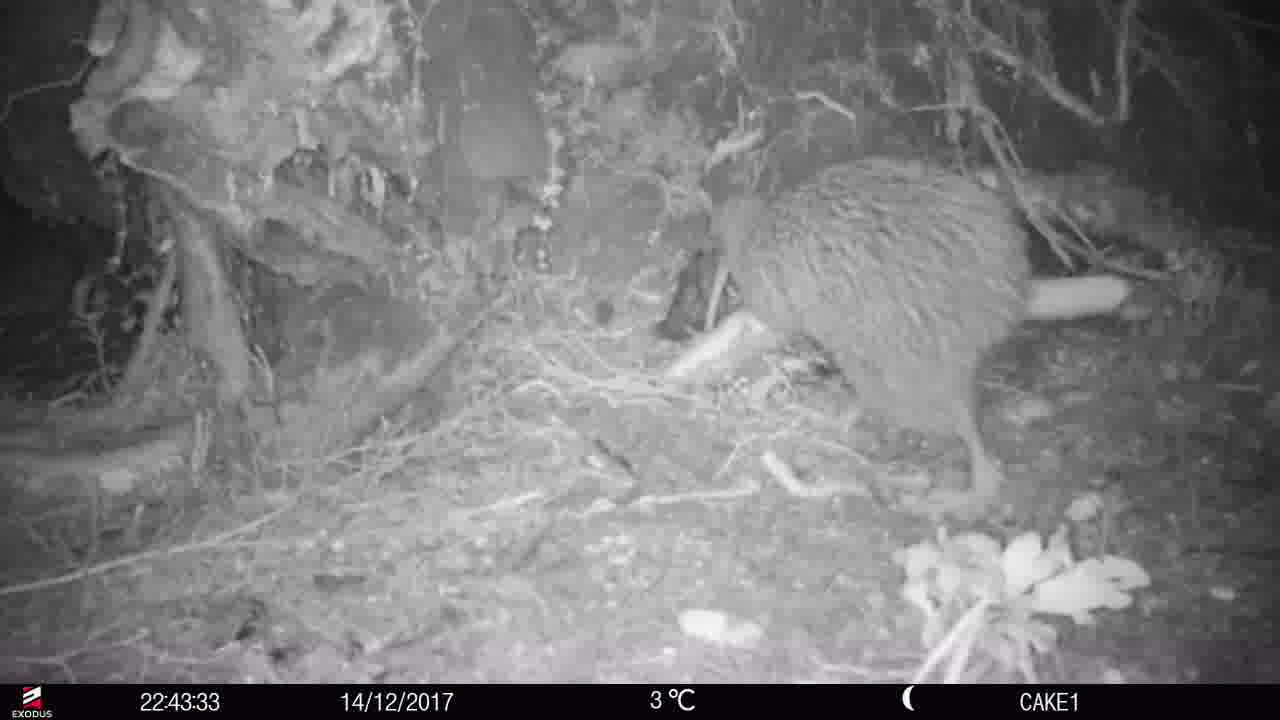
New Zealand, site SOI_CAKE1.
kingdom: Animalia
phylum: Chordata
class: Aves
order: Apterygiformes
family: Apterygidae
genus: Apteryx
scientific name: Apteryx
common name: kiwi